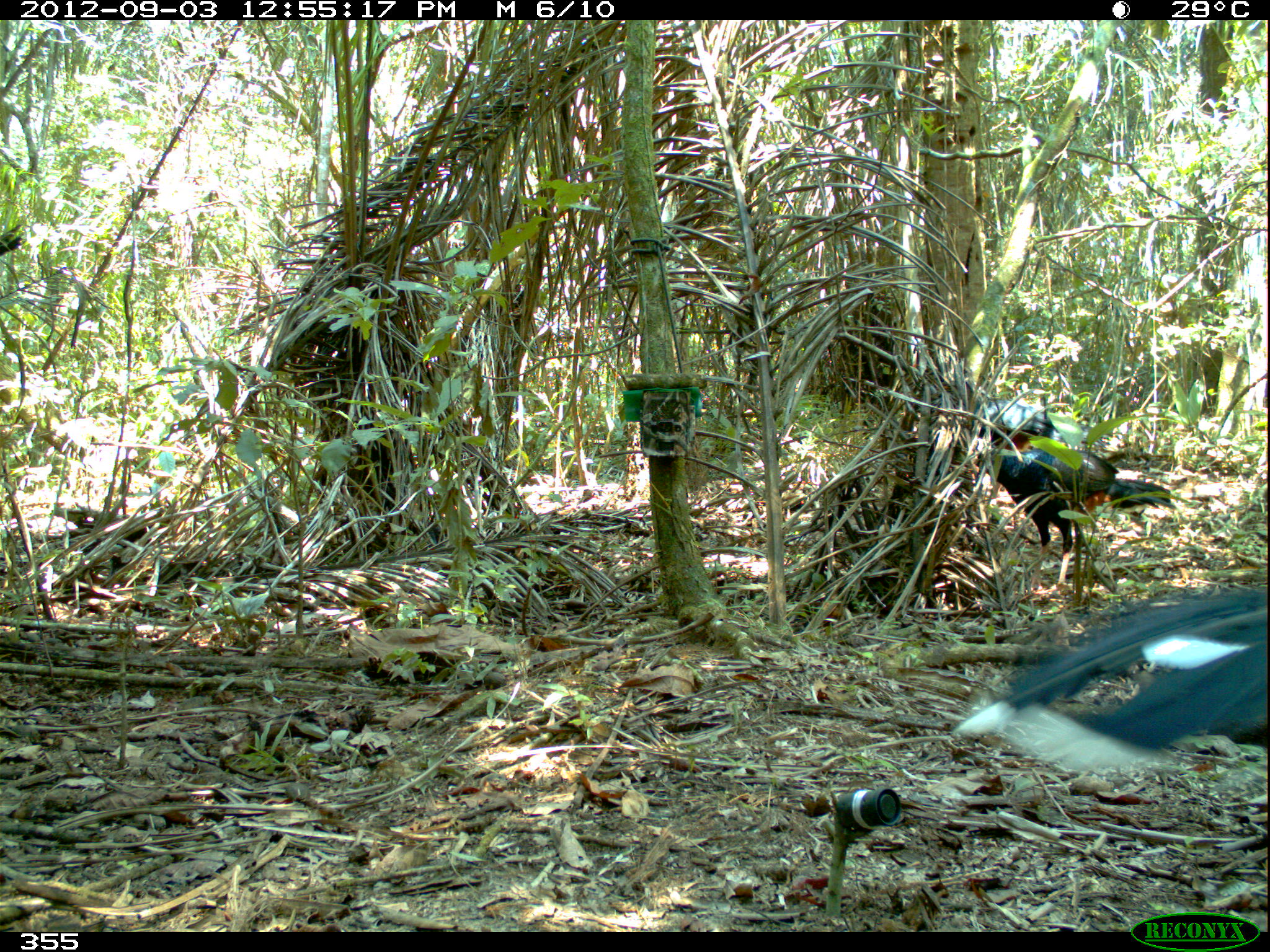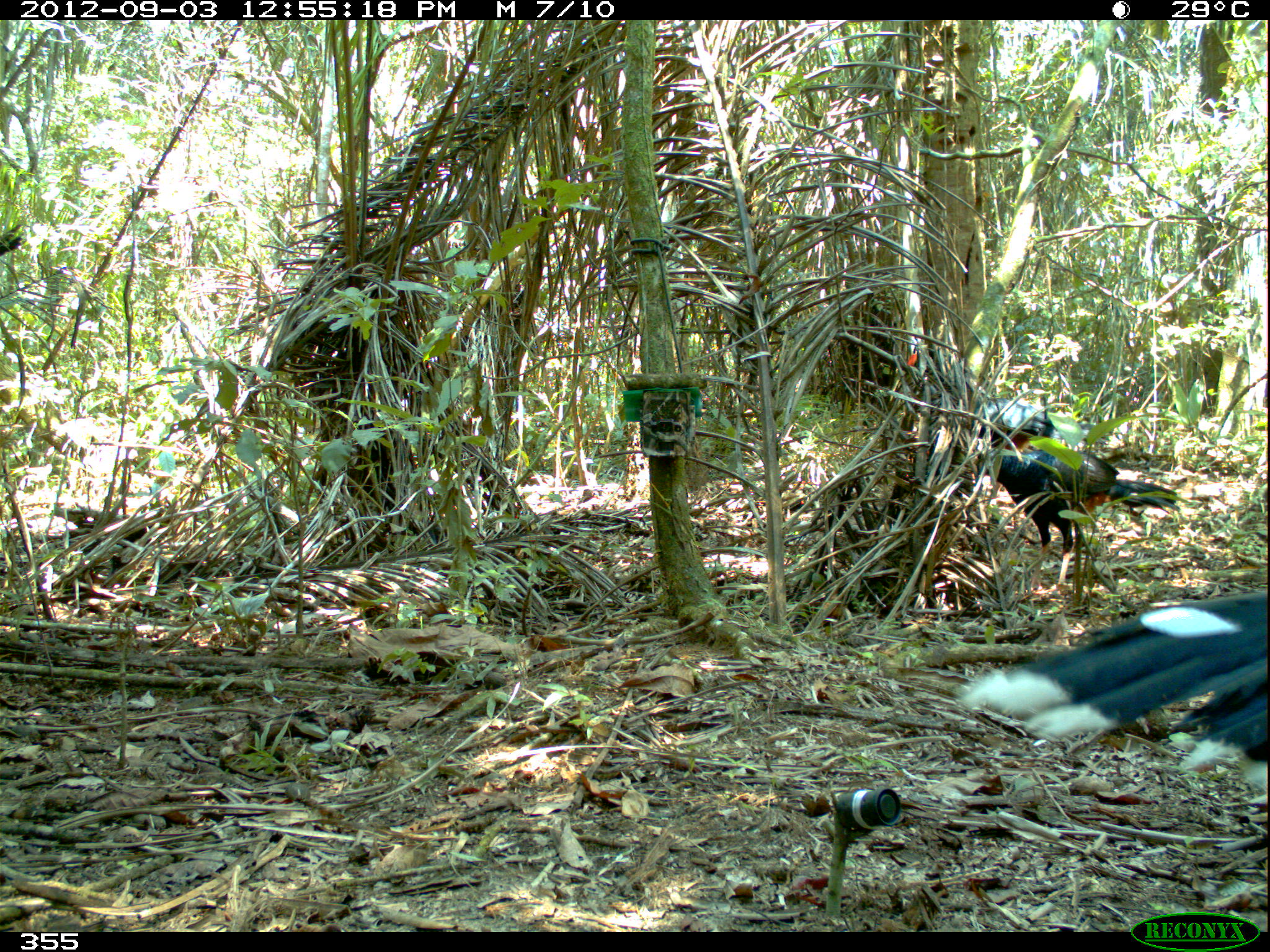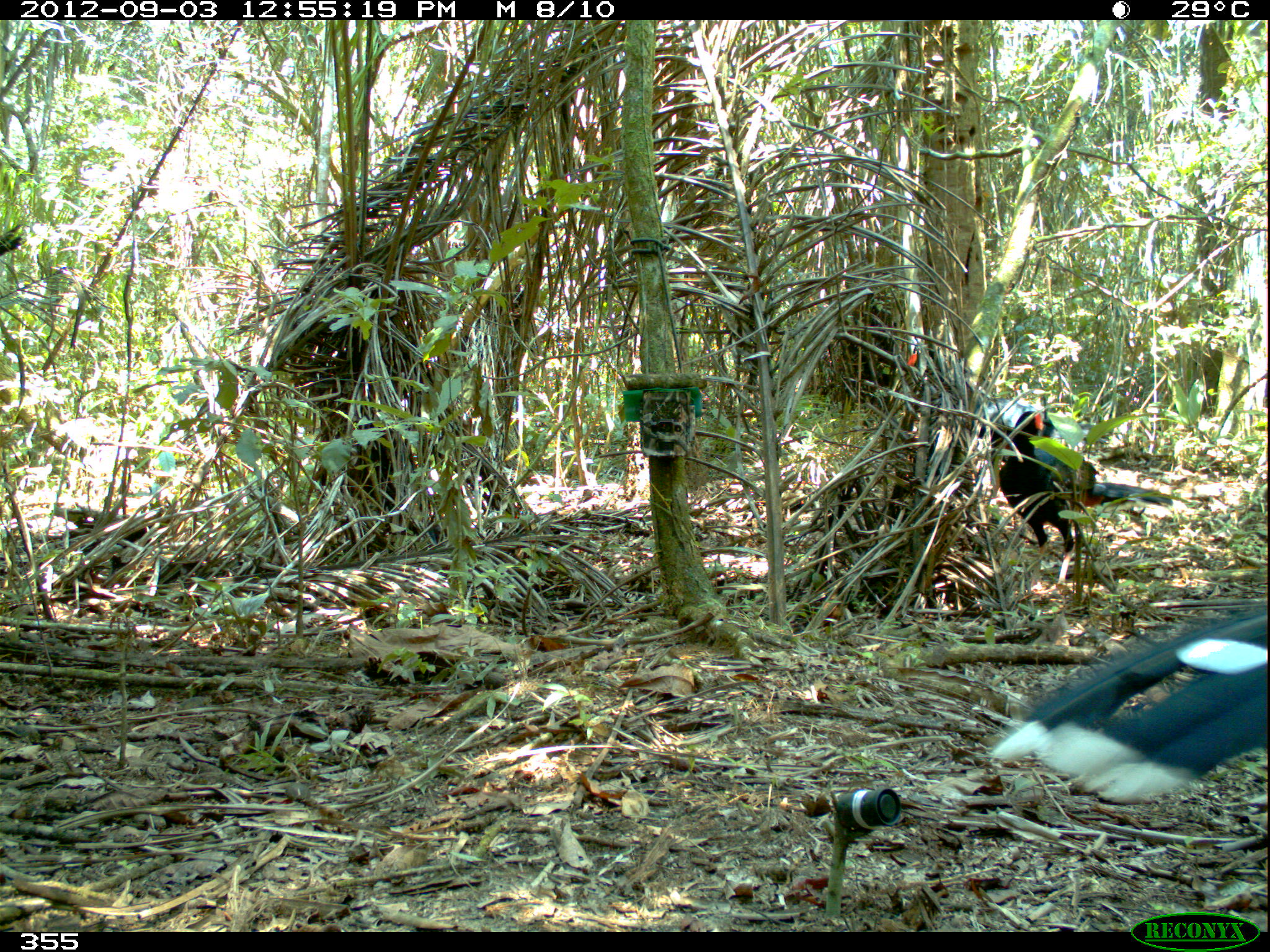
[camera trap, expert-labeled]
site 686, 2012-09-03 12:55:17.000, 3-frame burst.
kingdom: Animalia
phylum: Chordata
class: Aves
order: Galliformes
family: Cracidae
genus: Mitu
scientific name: Mitu tuberosum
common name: razor-billed curassow